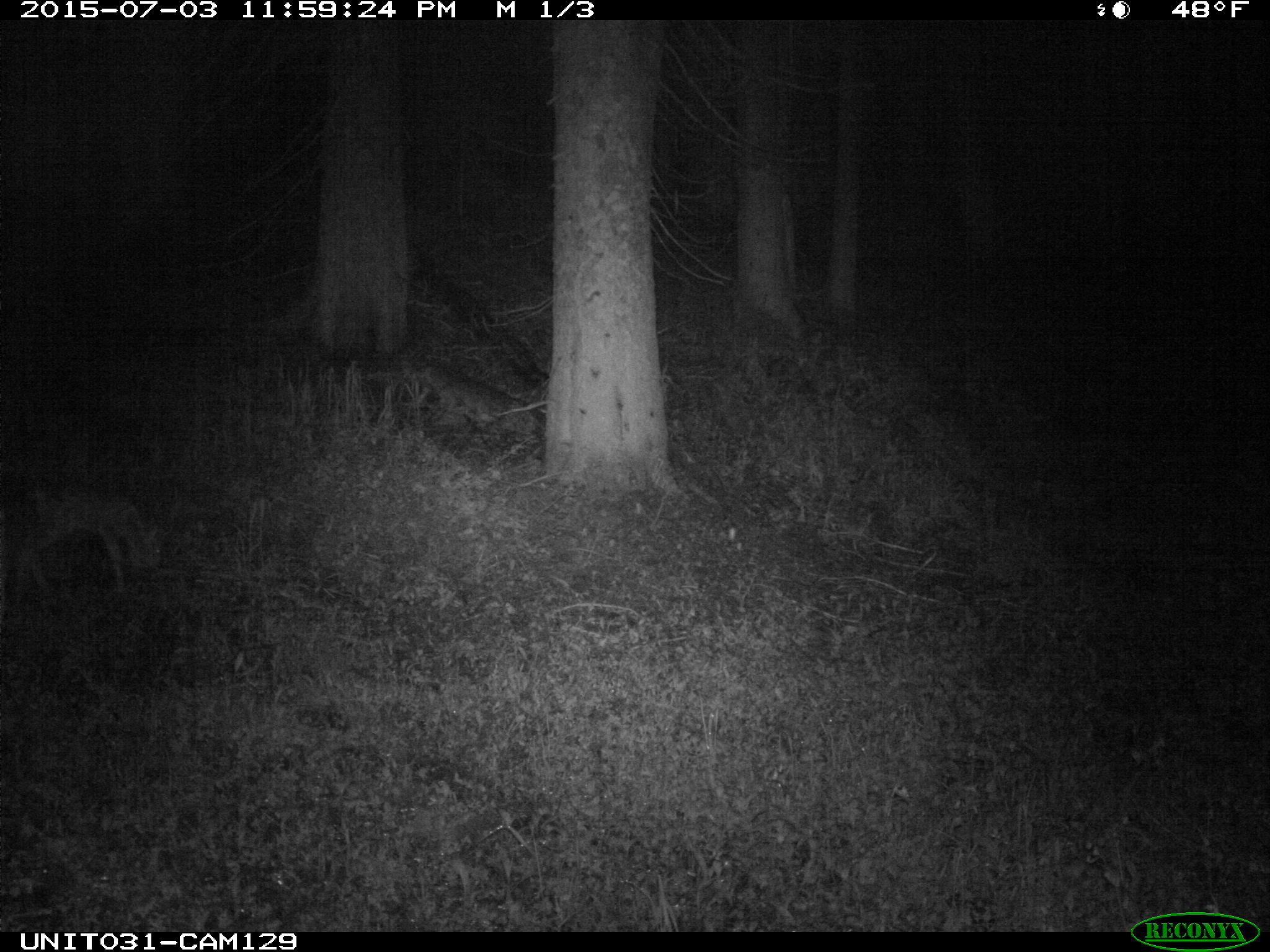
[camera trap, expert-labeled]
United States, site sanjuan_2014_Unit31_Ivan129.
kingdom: Animalia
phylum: Chordata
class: Mammalia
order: Artiodactyla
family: Cervidae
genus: Odocoileus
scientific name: Odocoileus hemionus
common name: mule deer